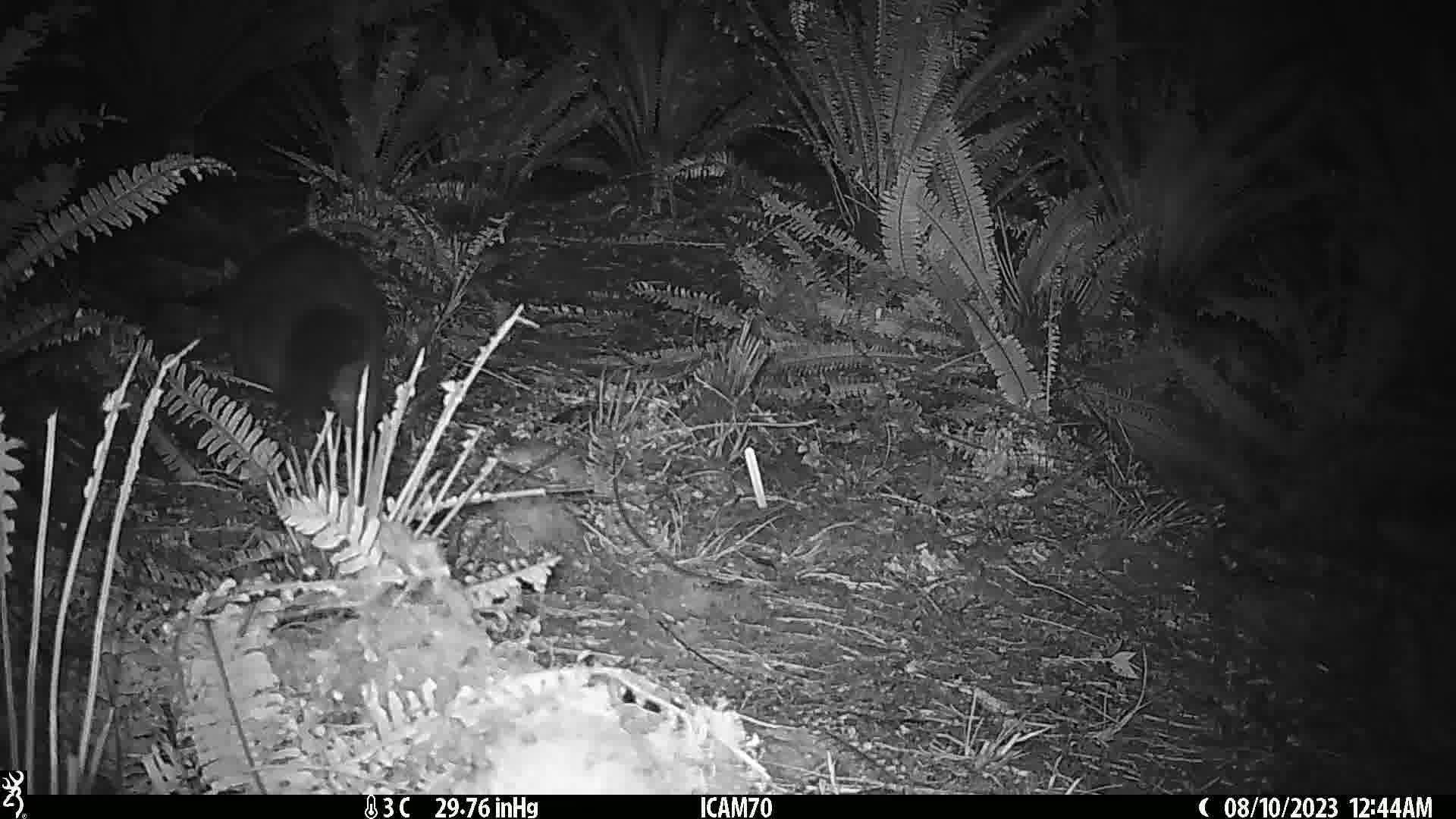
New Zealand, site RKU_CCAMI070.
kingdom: Animalia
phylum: Chordata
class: Mammalia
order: Diprotodontia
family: Phalangeridae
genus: Trichosurus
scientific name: Trichosurus vulpecula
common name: common brushtail possum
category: possum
Possum (common brushtail possum) (Trichosurus vulpecula).